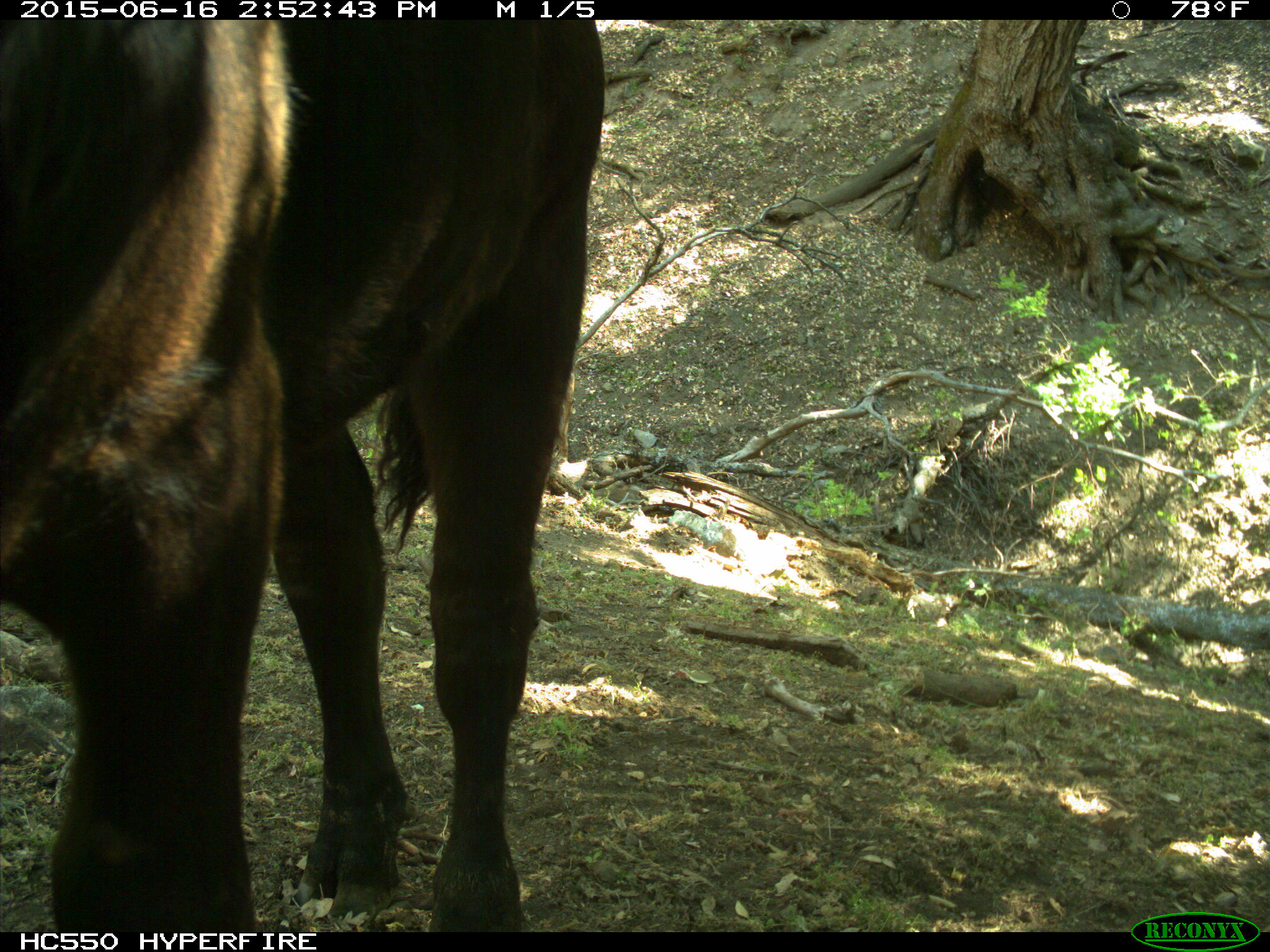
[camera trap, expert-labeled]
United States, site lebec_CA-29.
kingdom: Animalia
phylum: Chordata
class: Mammalia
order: Artiodactyla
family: Bovidae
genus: Bos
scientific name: Bos taurus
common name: domestic cow